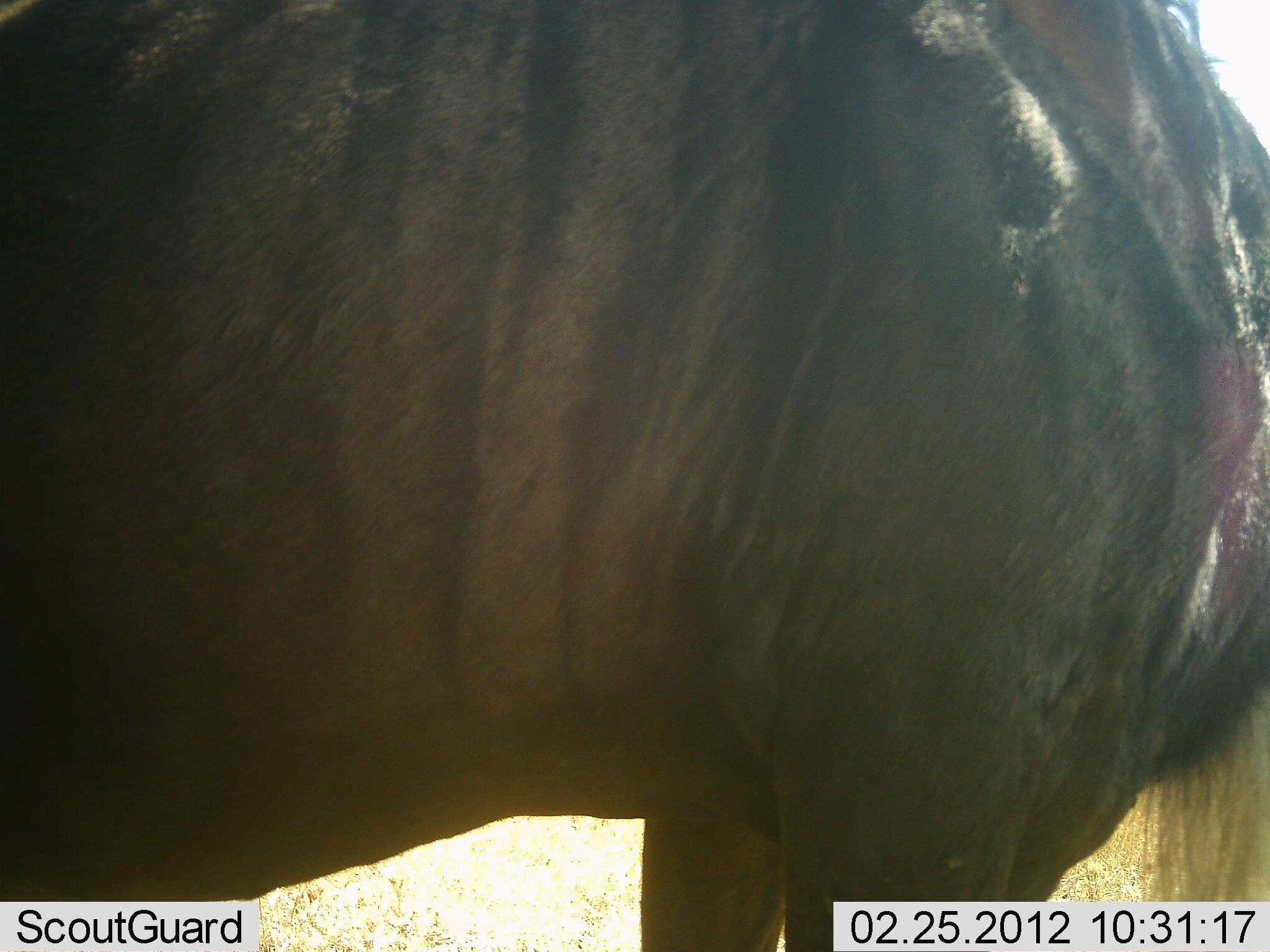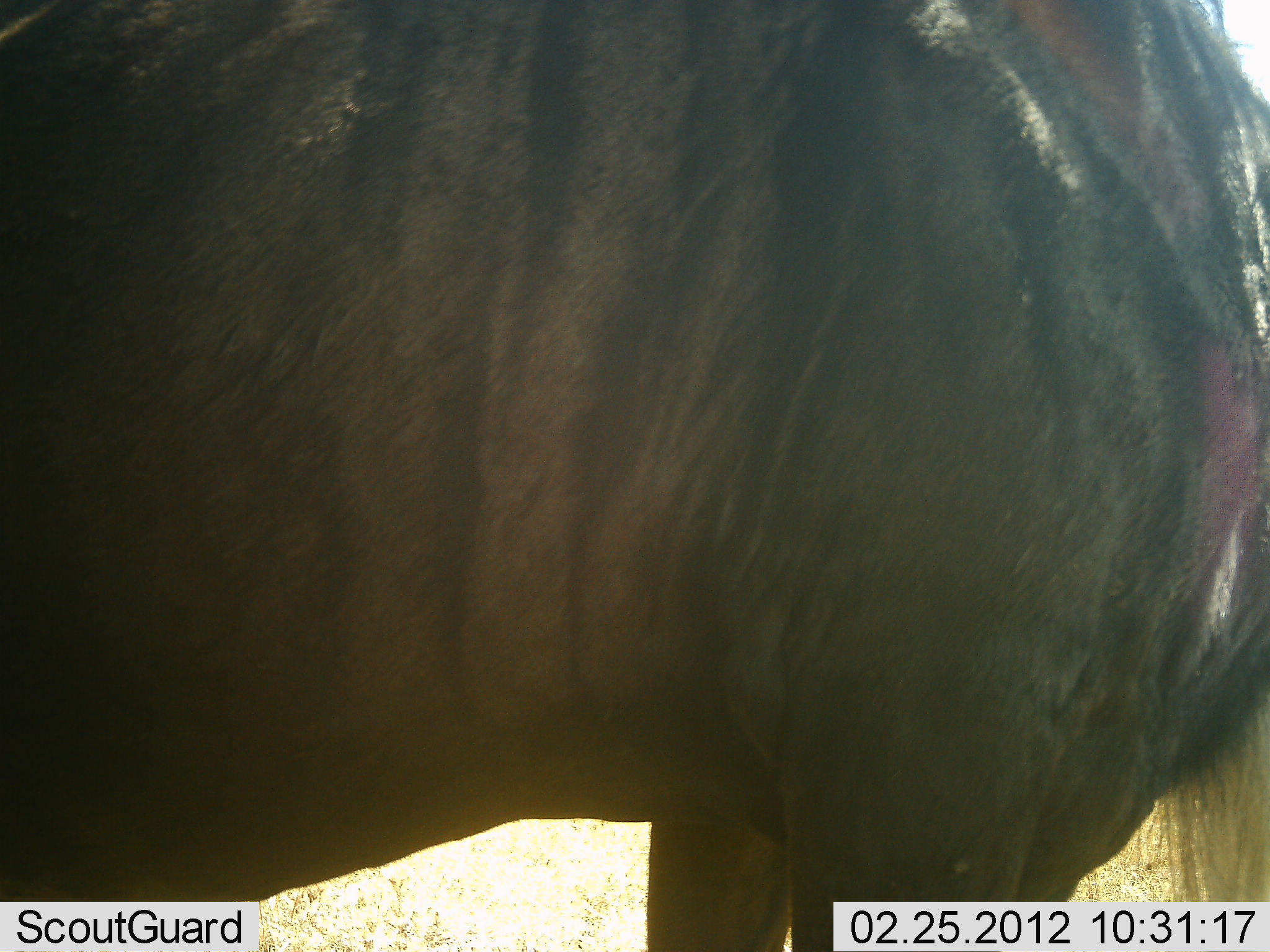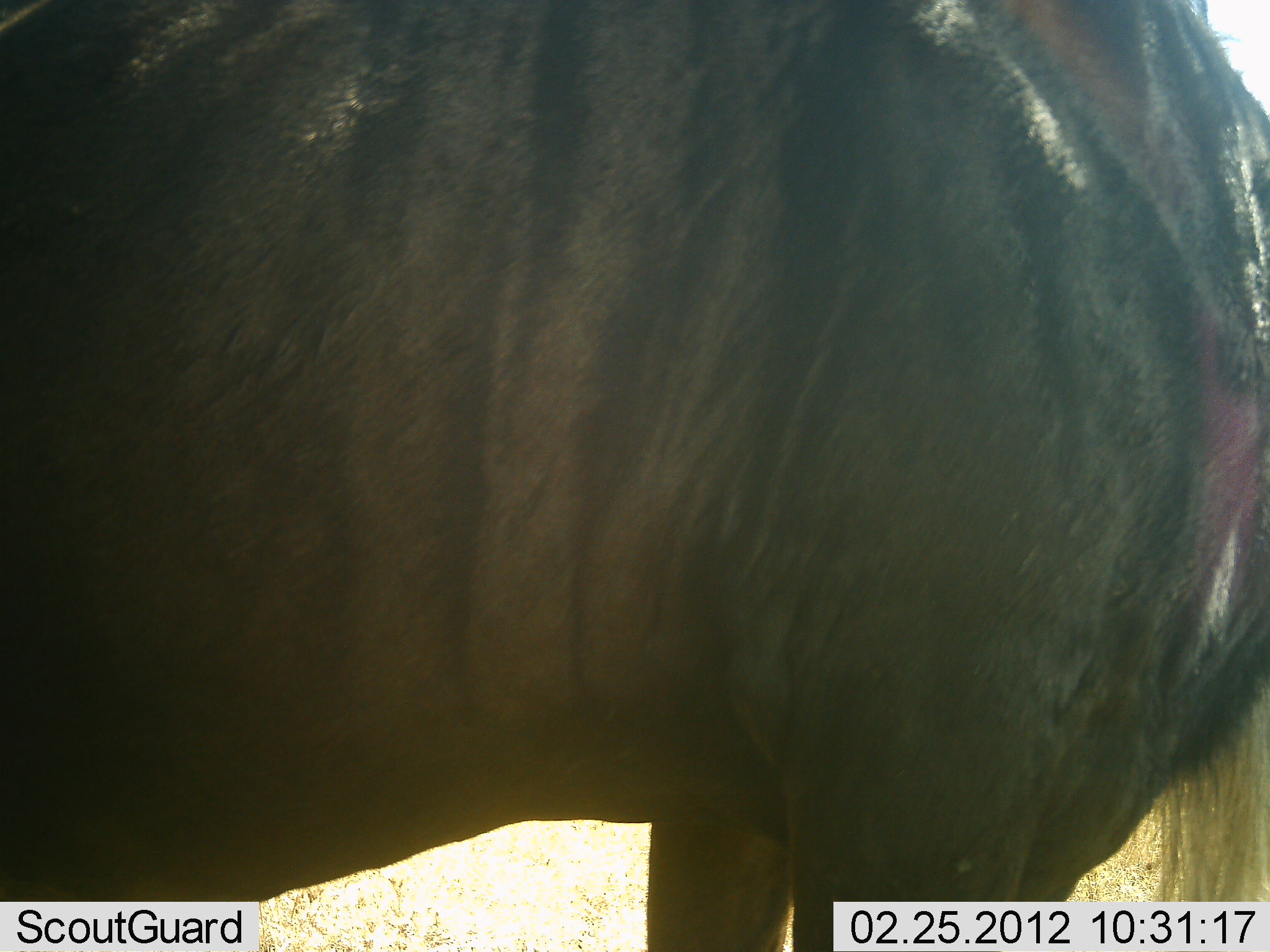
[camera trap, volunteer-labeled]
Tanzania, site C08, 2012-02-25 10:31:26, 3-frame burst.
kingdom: Animalia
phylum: Chordata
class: Mammalia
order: Artiodactyla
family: Bovidae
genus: Connochaetes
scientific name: Connochaetes taurinus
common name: blue wildebeest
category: wildebeest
Wildebeest (blue wildebeest) (Connochaetes taurinus), count 1. Behavior (volunteer vote fractions): standing 100%, resting 0%, moving 0%, interacting 0%. Young present (vote fraction): 0%. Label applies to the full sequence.